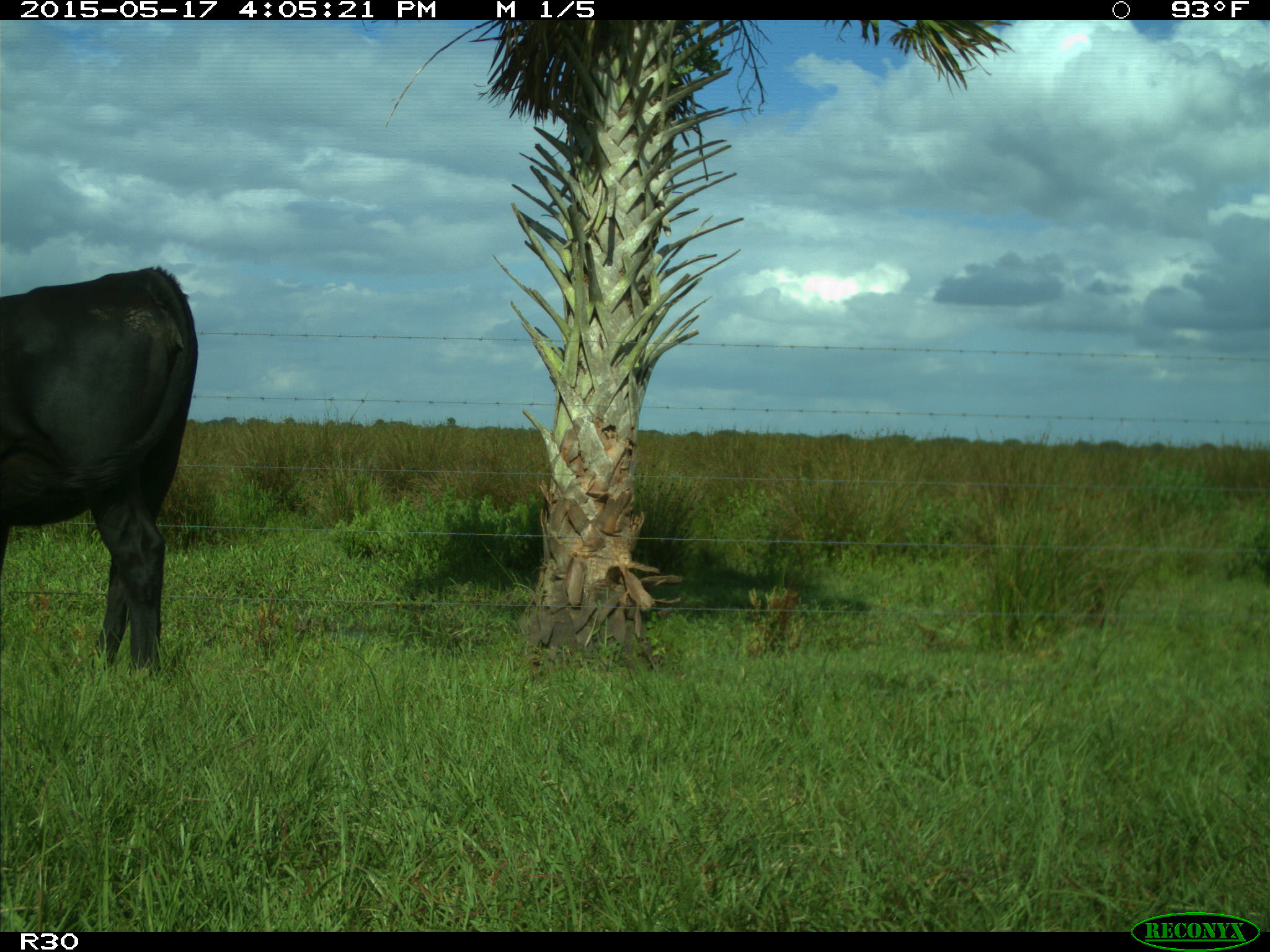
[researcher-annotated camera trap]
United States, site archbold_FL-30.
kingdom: Animalia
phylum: Chordata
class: Mammalia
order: Artiodactyla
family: Bovidae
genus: Bos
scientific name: Bos taurus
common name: domestic cow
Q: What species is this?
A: Bos taurus (domestic cow).